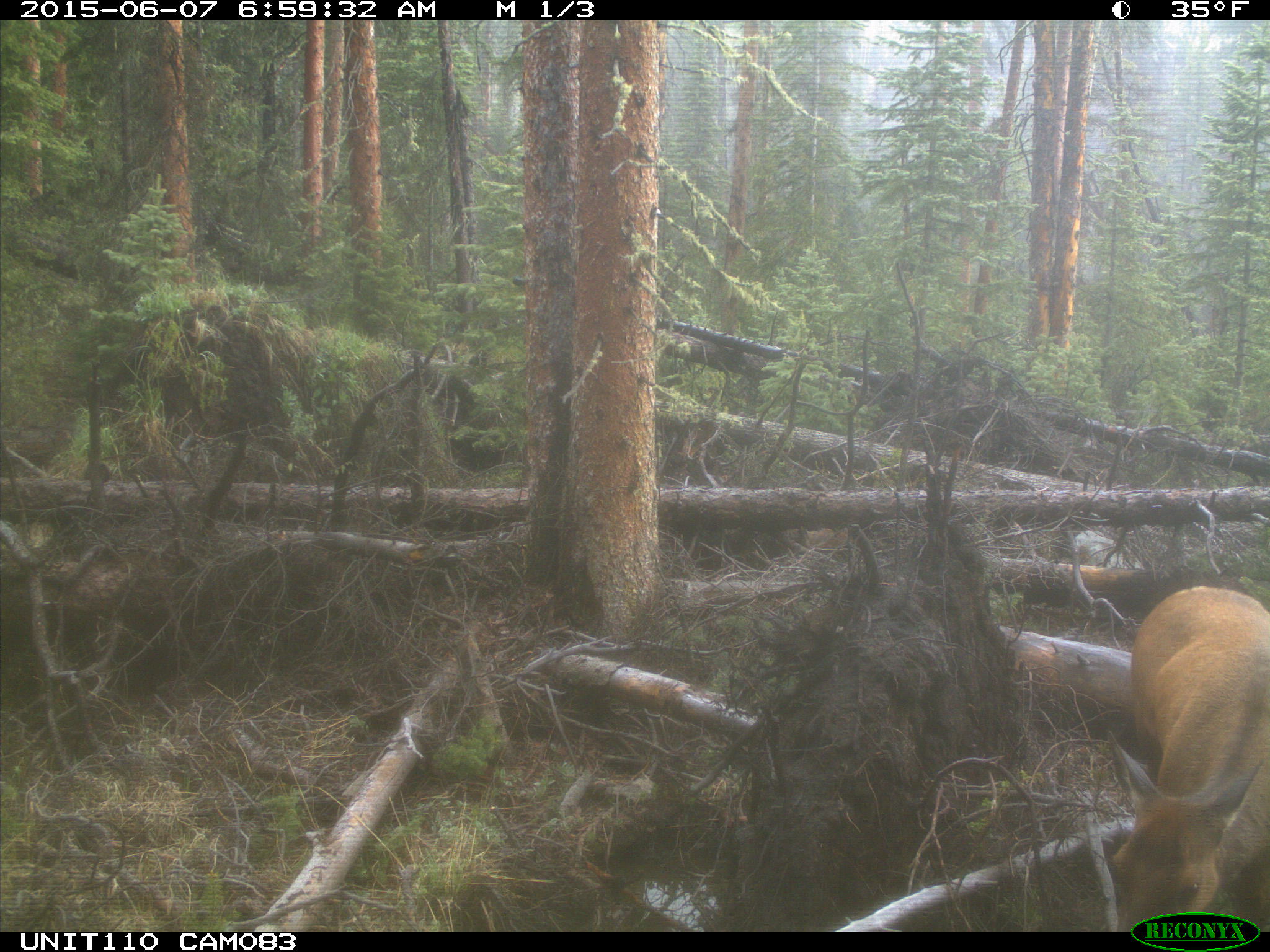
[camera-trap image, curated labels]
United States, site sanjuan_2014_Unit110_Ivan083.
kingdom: Animalia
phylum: Chordata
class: Mammalia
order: Artiodactyla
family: Cervidae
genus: Cervus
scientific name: Cervus elaphus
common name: red deer